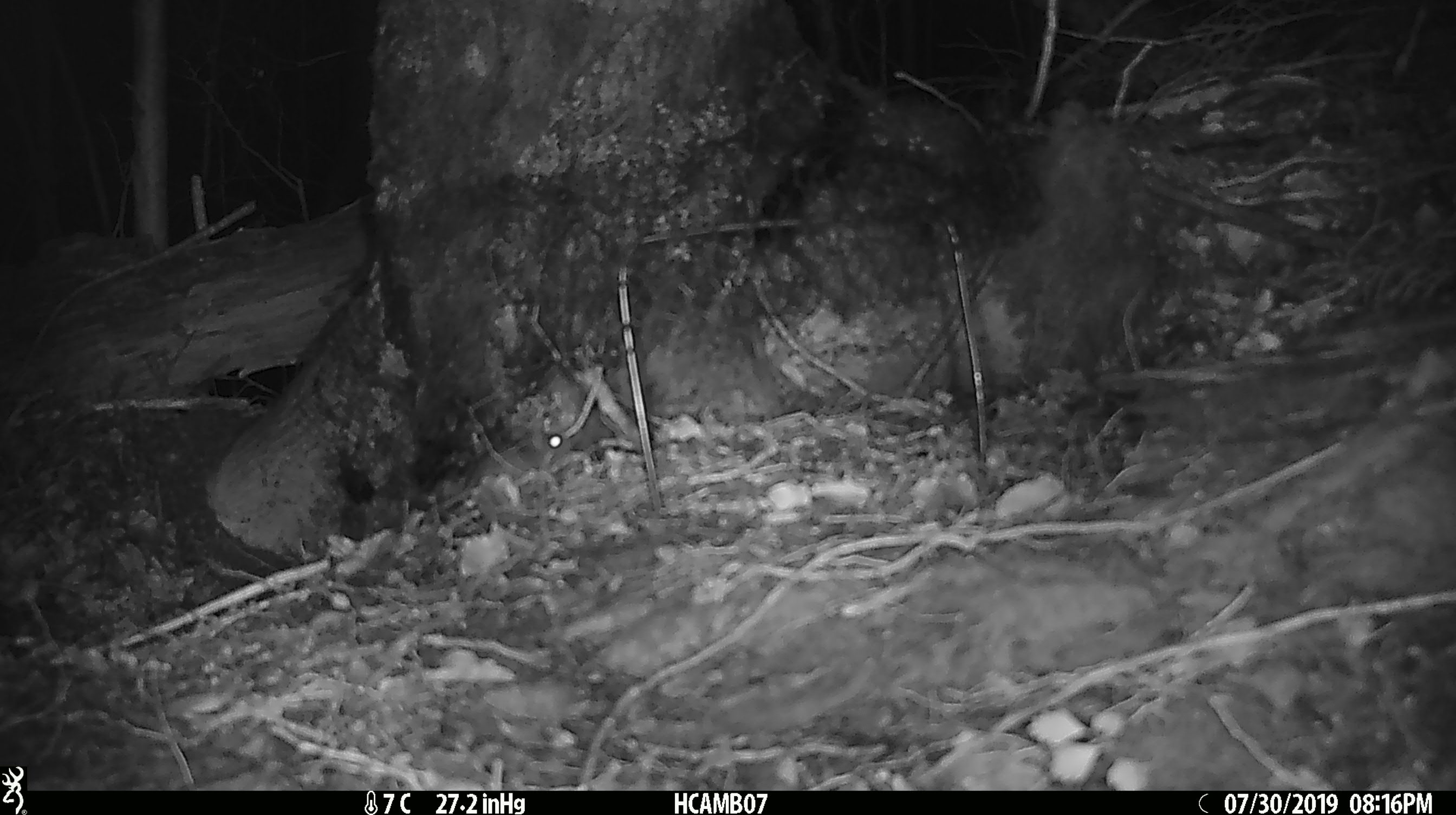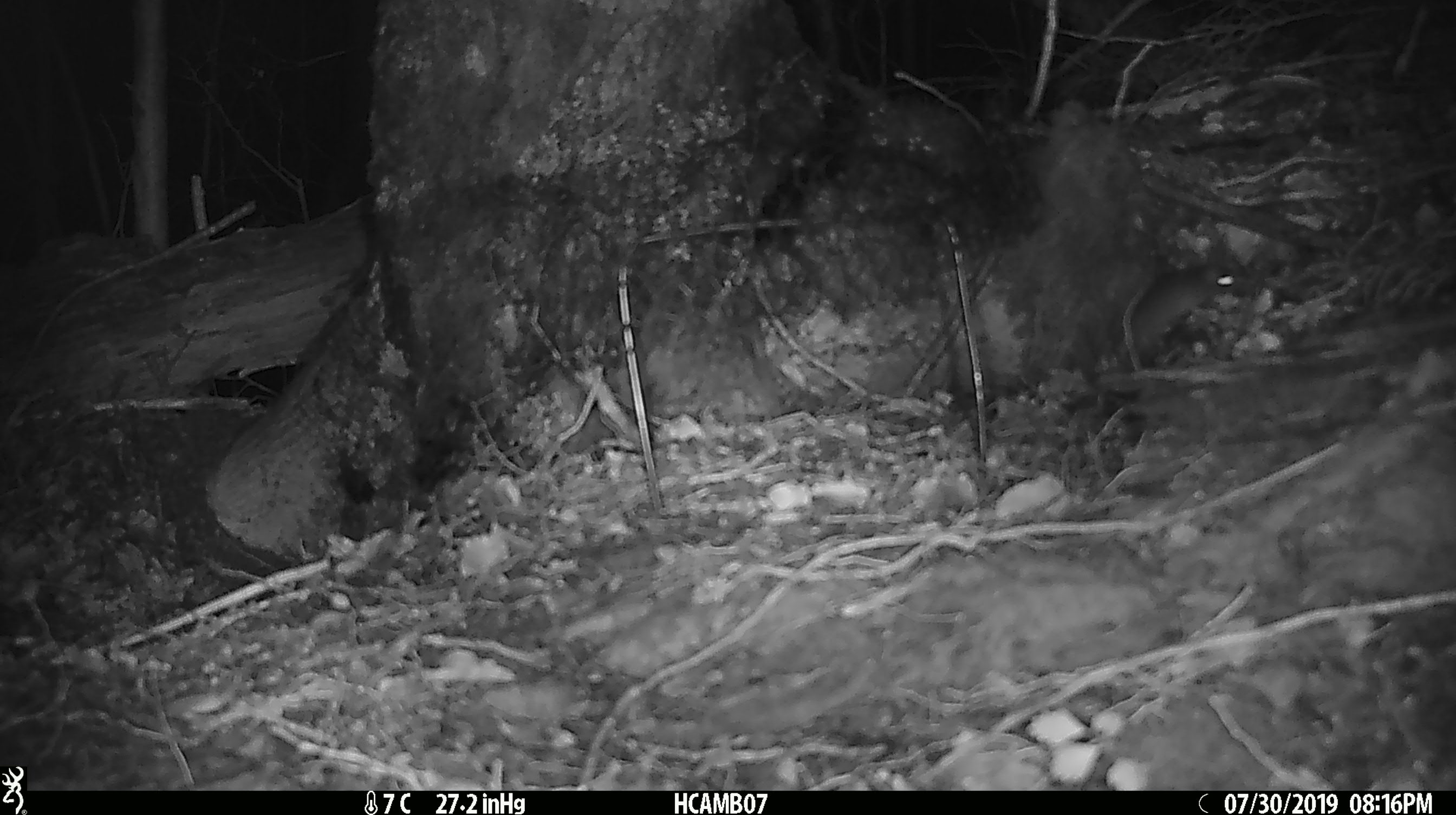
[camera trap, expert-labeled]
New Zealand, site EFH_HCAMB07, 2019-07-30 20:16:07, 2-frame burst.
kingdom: Animalia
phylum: Chordata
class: Mammalia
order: Rodentia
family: Muridae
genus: Mus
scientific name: Mus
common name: mouse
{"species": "mouse (Mus)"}